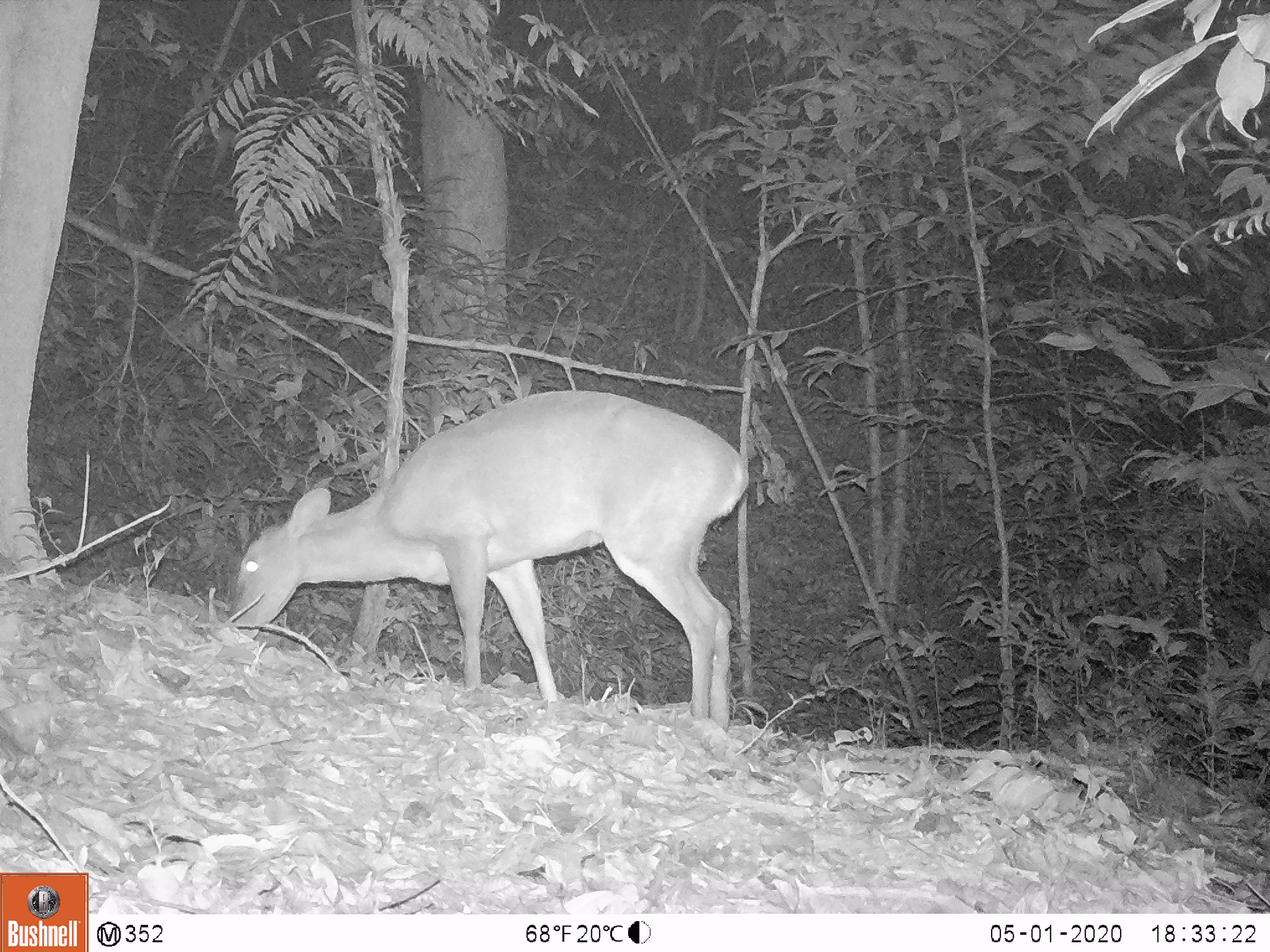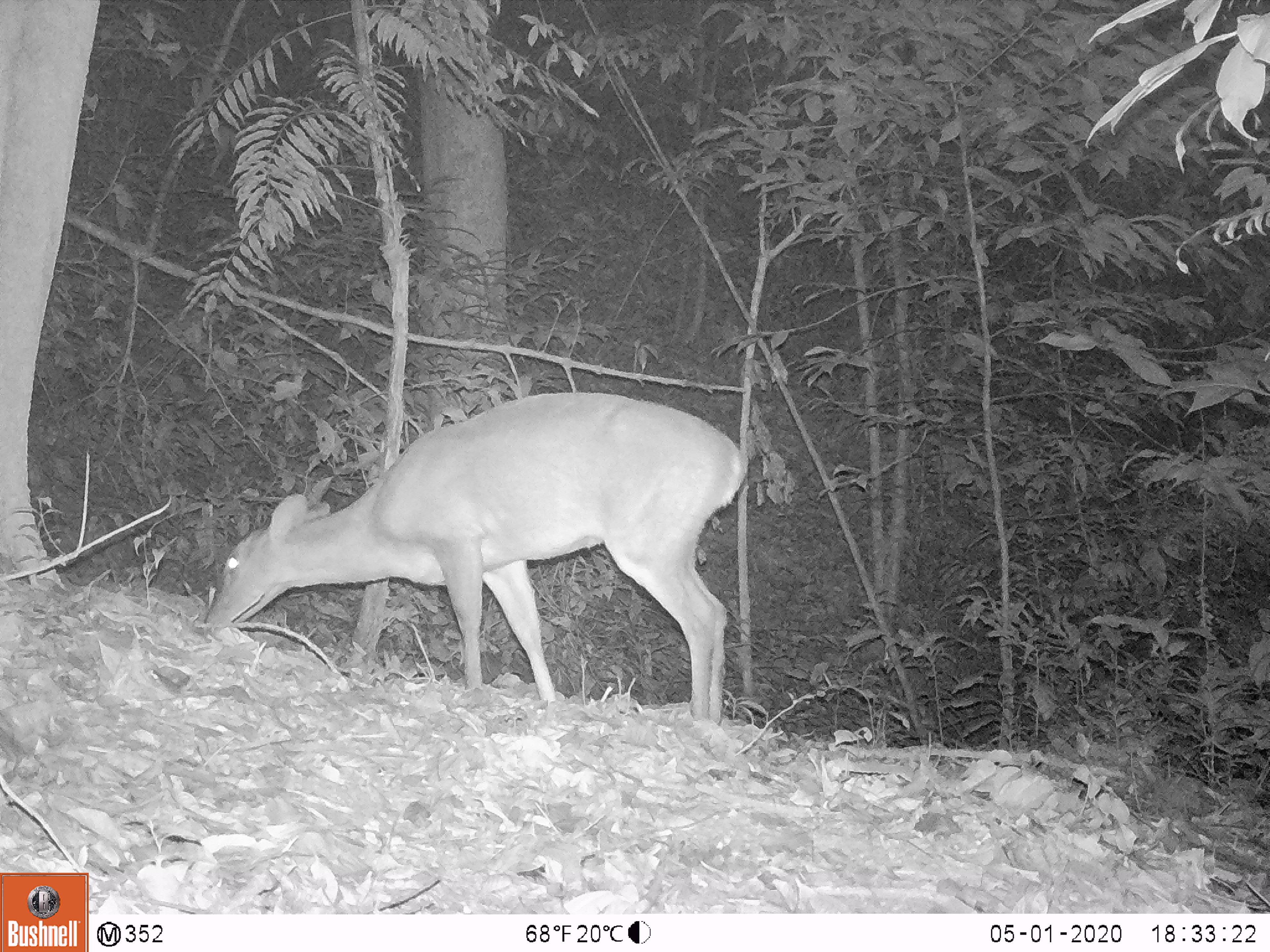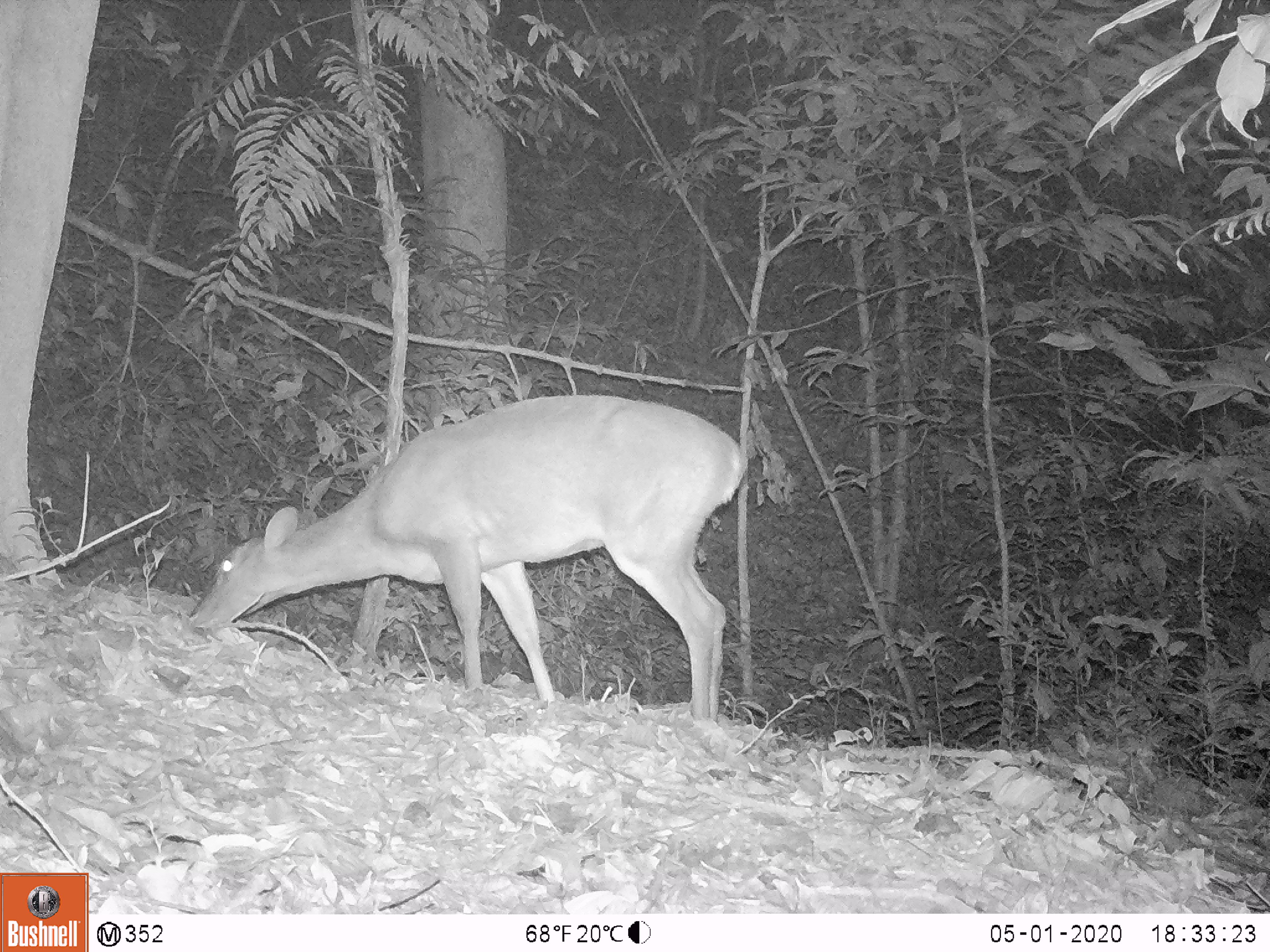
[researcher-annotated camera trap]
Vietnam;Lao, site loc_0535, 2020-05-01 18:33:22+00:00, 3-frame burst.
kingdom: Animalia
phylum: Chordata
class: Mammalia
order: Artiodactyla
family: Cervidae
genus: Muntiacus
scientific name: Muntiacus vuquangensis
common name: large-antlered muntjac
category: large antlered muntjac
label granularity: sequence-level